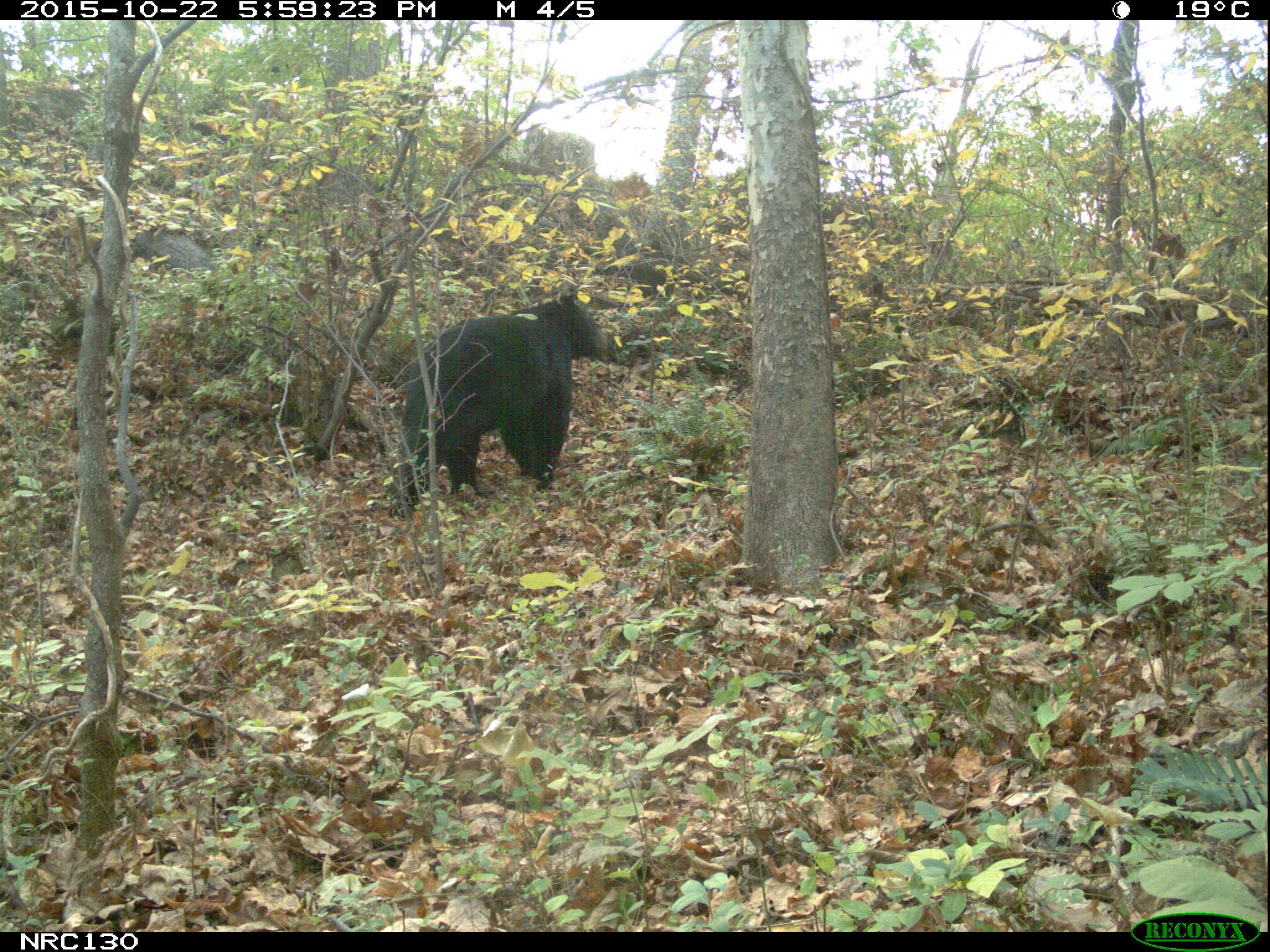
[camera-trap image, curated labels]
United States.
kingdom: Animalia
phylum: Chordata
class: Mammalia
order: Carnivora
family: Ursidae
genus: Ursus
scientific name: Ursus americanus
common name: american black bear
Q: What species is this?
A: American Black Bear (Ursus americanus).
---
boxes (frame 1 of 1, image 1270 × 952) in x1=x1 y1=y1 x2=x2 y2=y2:
American Black Bear: x1=408 y1=293 x2=624 y2=508